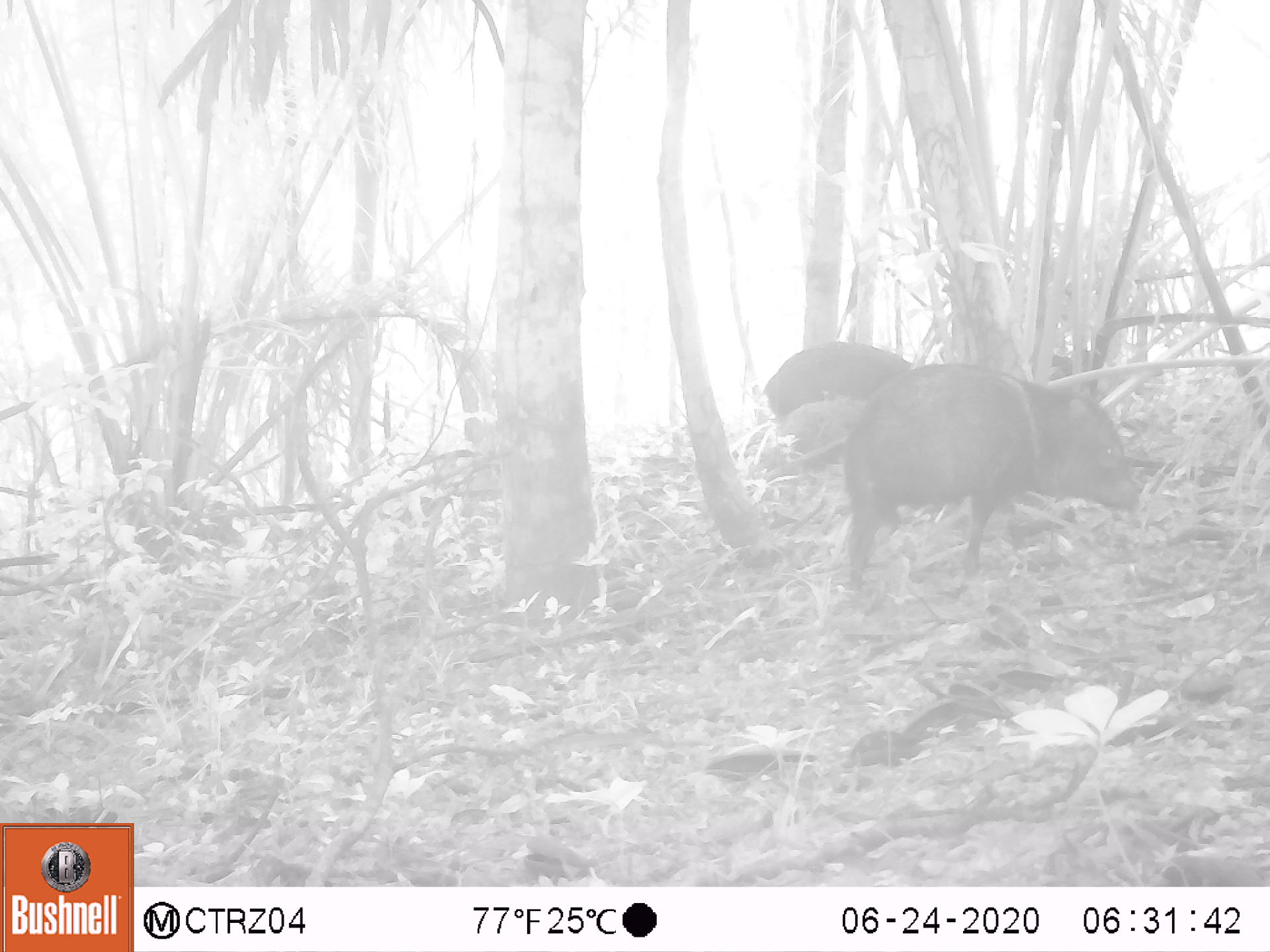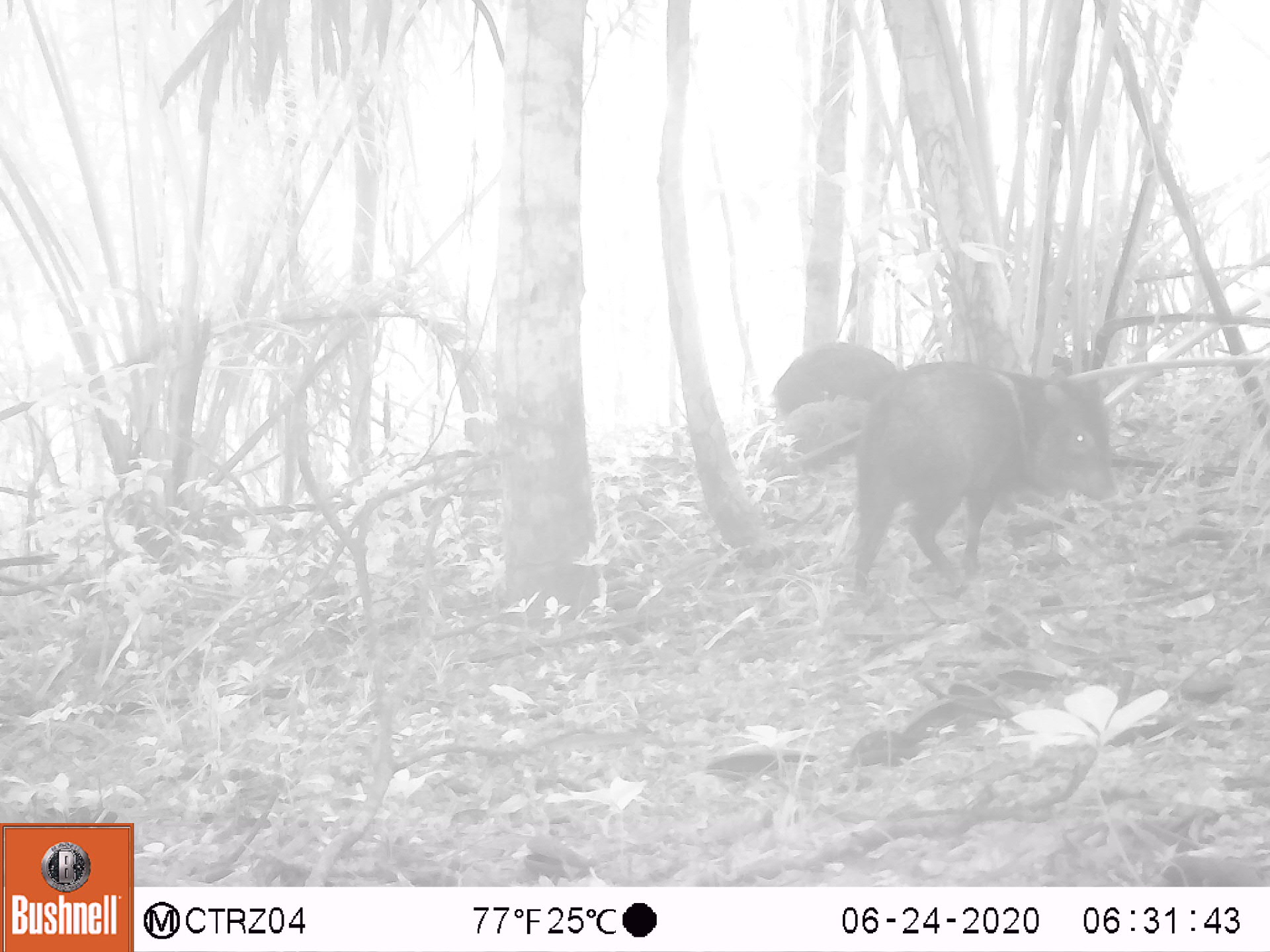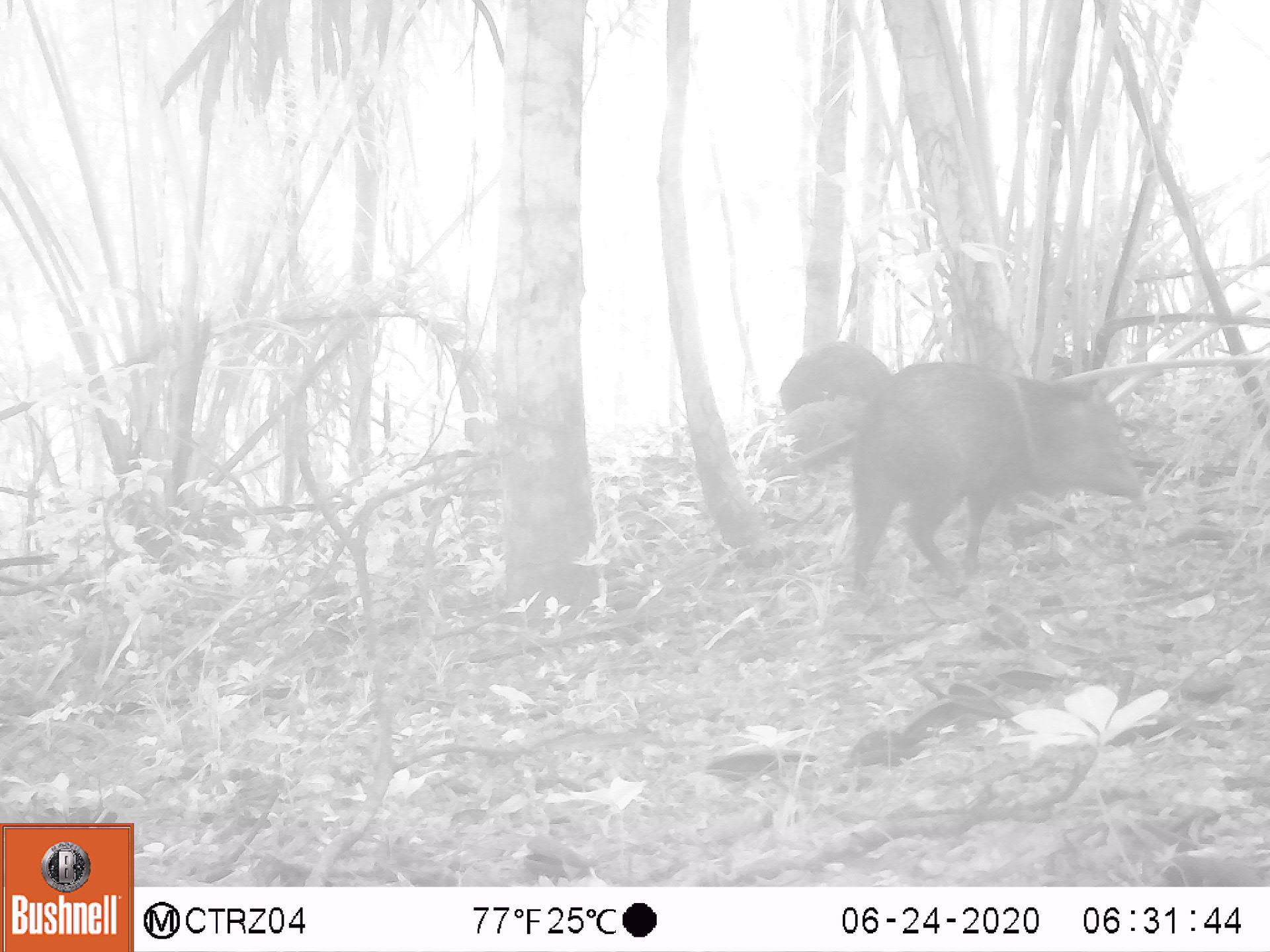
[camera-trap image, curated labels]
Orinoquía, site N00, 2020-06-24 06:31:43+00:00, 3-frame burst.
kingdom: Animalia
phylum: Chordata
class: Mammalia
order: Artiodactyla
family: Tayassuidae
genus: Pecari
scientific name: Pecari tajacu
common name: collared peccary